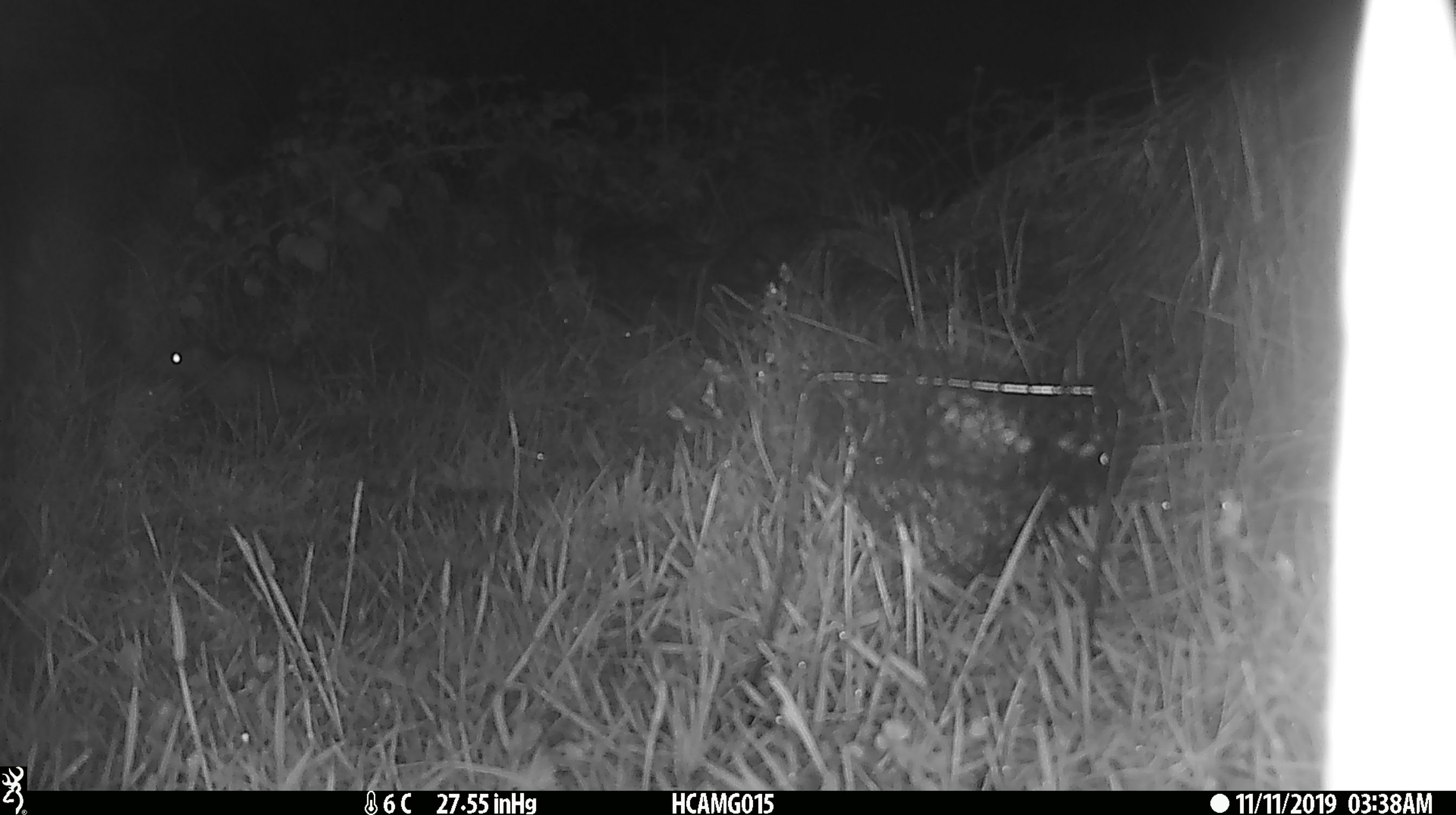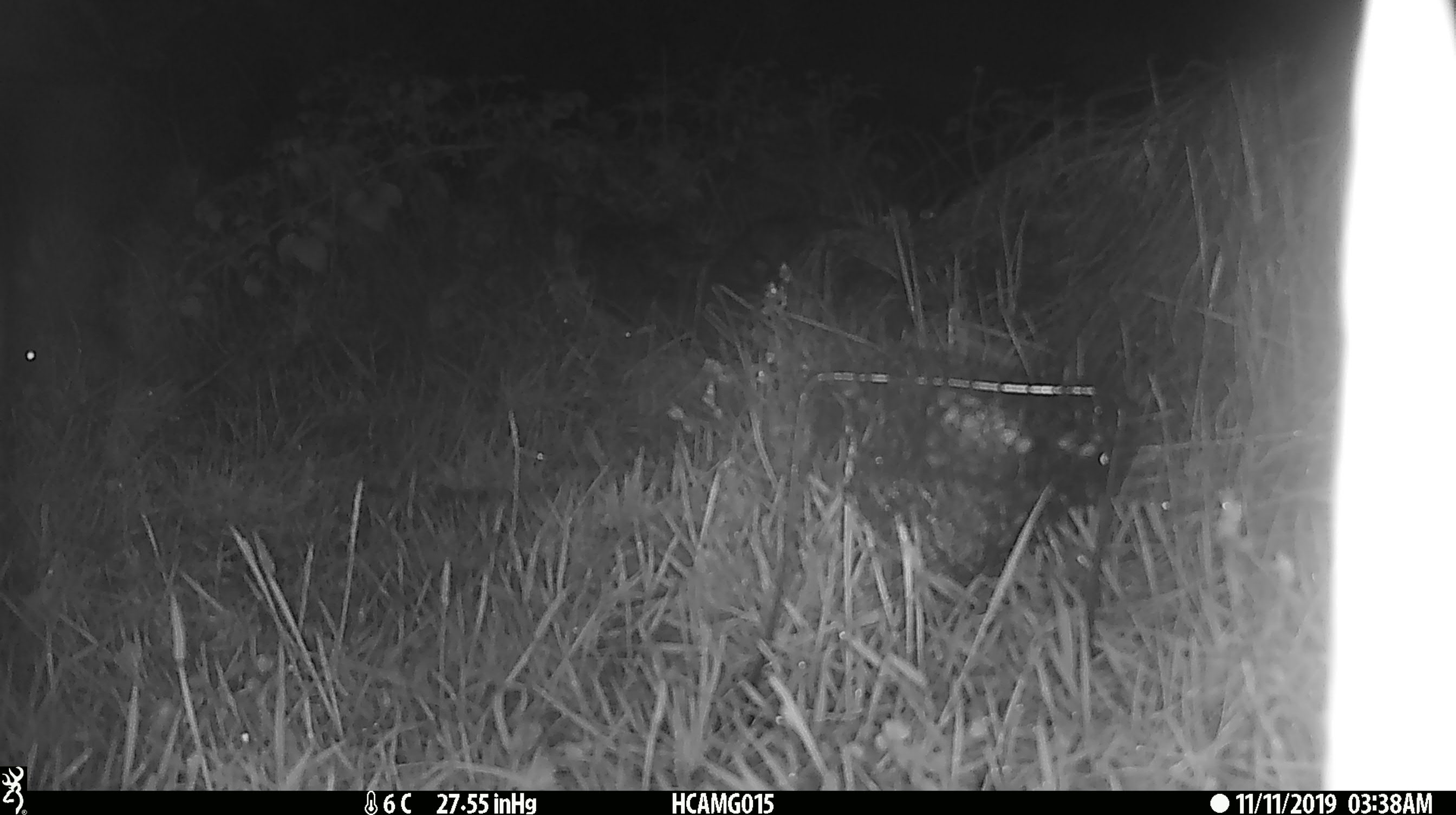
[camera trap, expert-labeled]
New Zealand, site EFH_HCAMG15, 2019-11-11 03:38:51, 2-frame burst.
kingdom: Animalia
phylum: Chordata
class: Mammalia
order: Rodentia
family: Muridae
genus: Mus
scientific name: Mus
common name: mouse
Mouse (Mus).